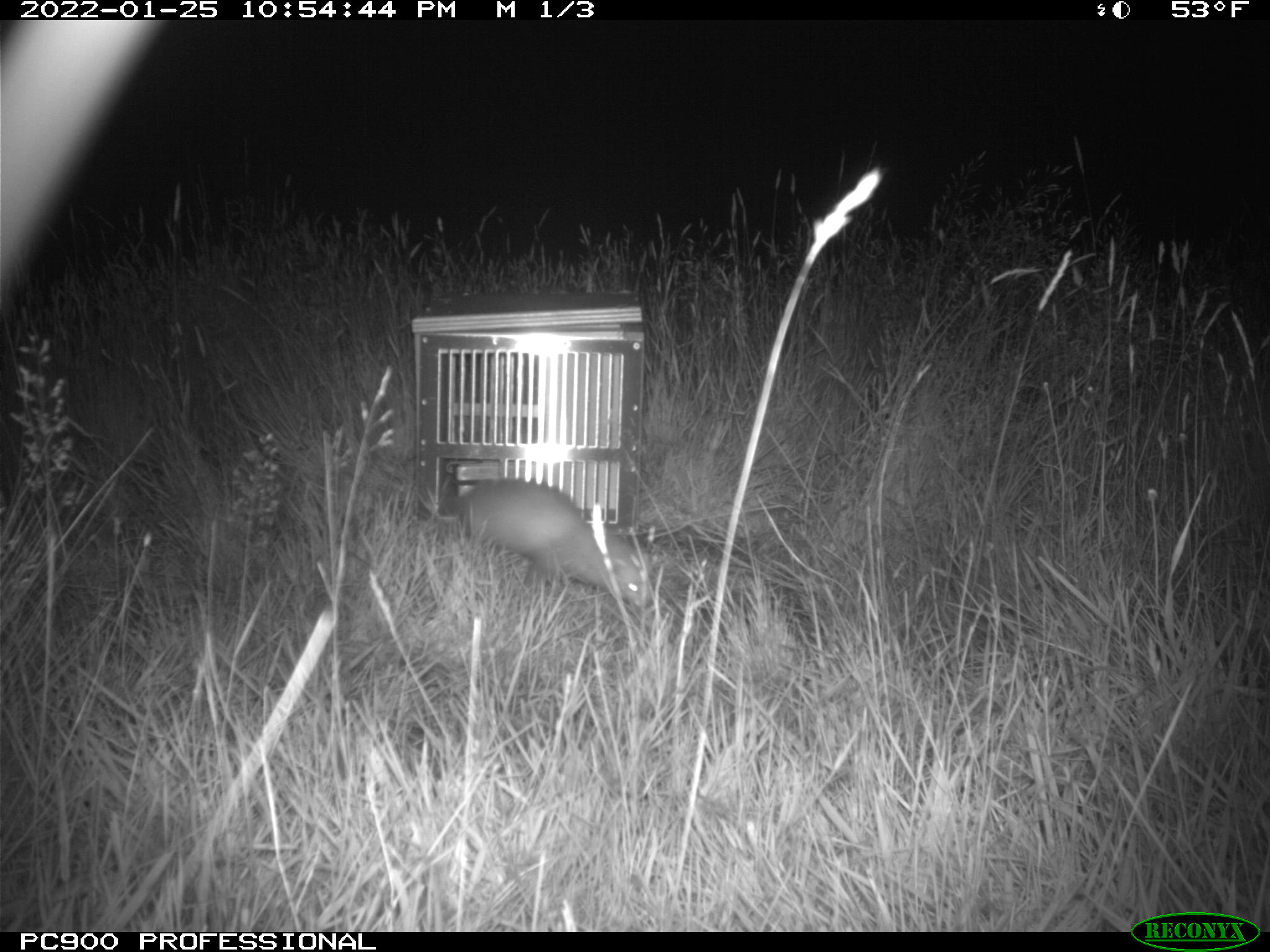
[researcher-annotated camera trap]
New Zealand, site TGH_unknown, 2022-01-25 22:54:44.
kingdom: Animalia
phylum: Chordata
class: Mammalia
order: Carnivora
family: Mustelidae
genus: Mustela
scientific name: Mustela furo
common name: ferret